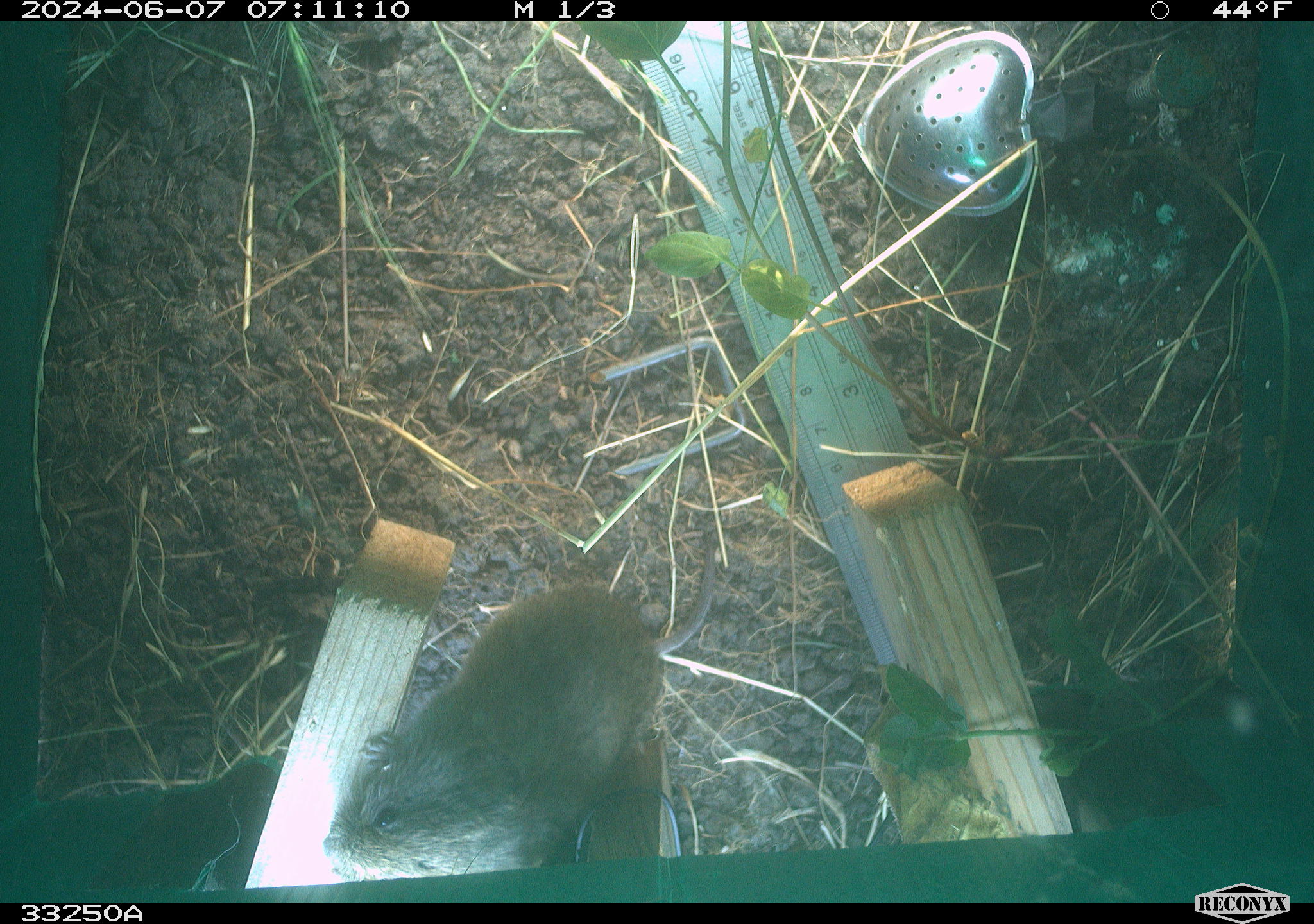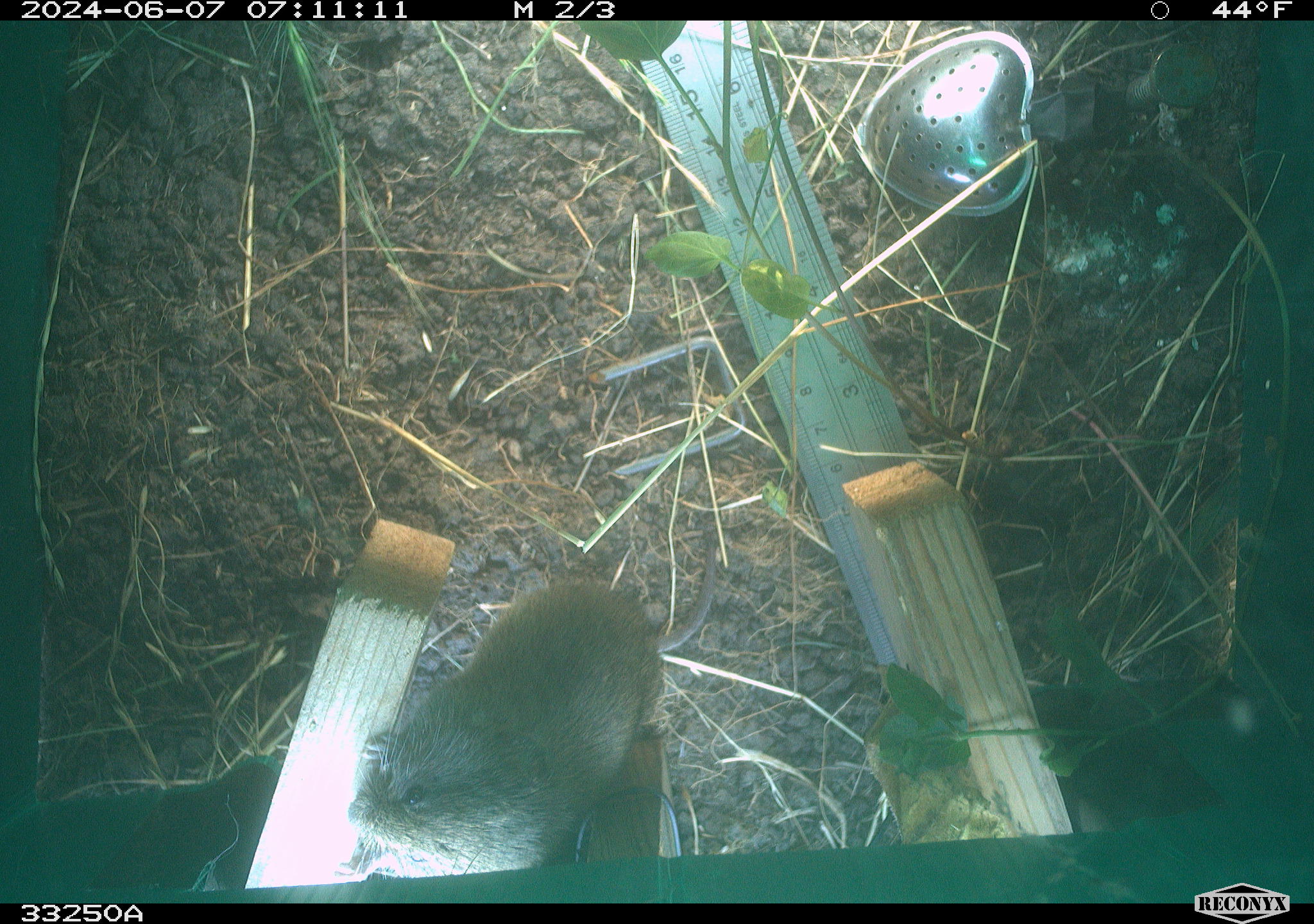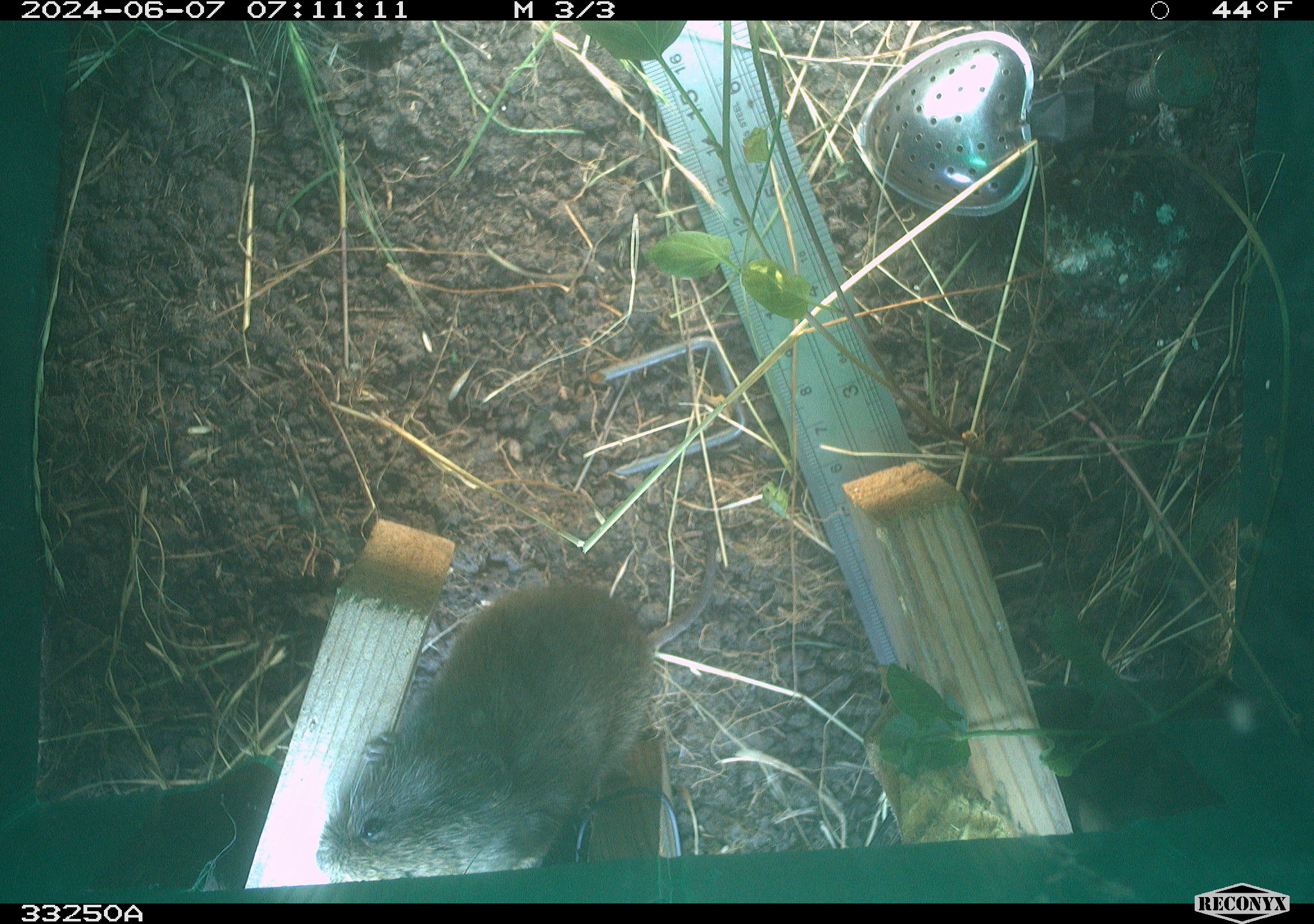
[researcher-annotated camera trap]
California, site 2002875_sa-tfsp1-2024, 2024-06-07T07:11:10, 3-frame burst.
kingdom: Animalia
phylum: Chordata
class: Mammalia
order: Rodentia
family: Cricetidae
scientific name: Arvicolinae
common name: voles, lemmings, and muskrats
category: arvicolinae subfamily